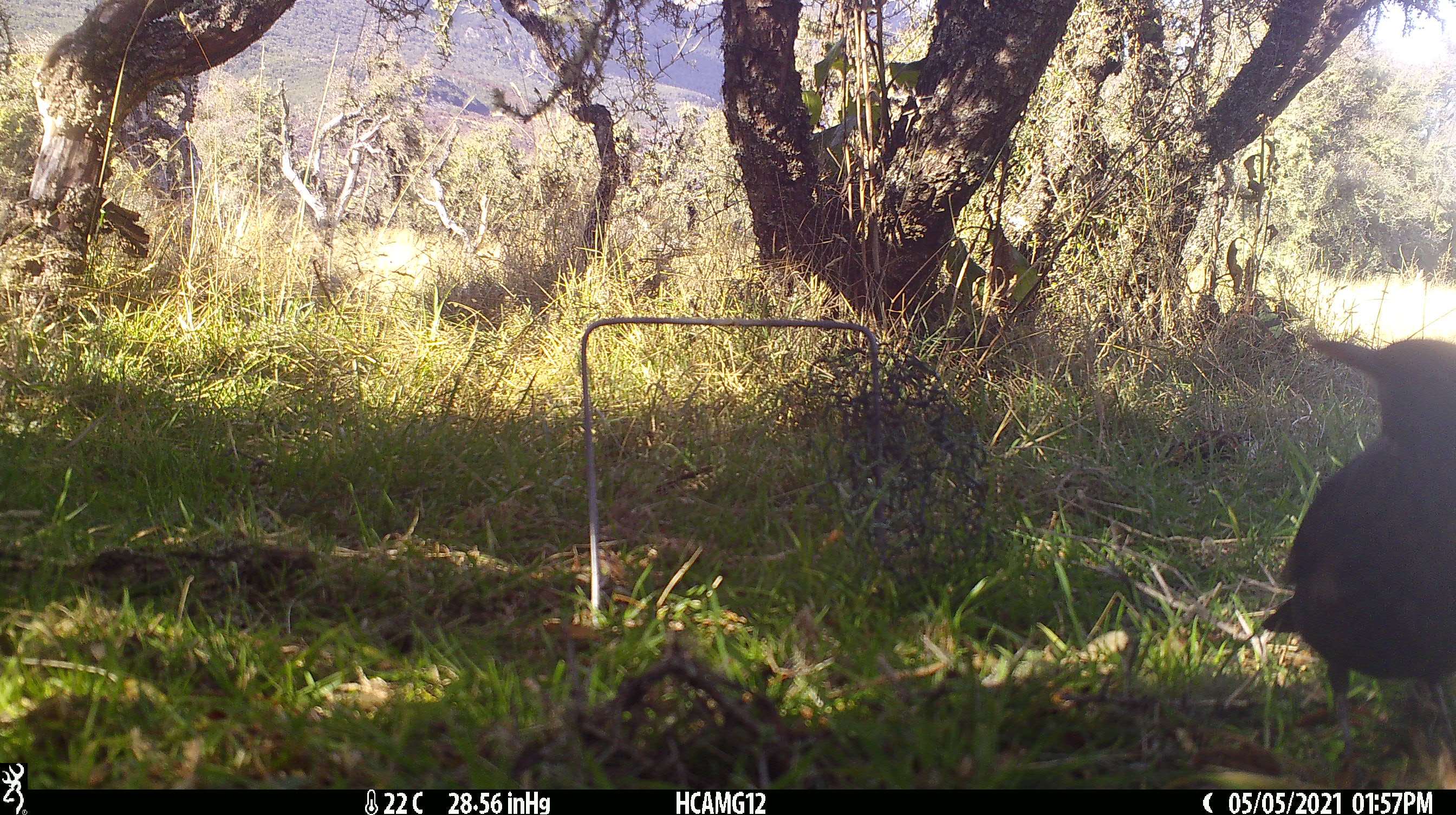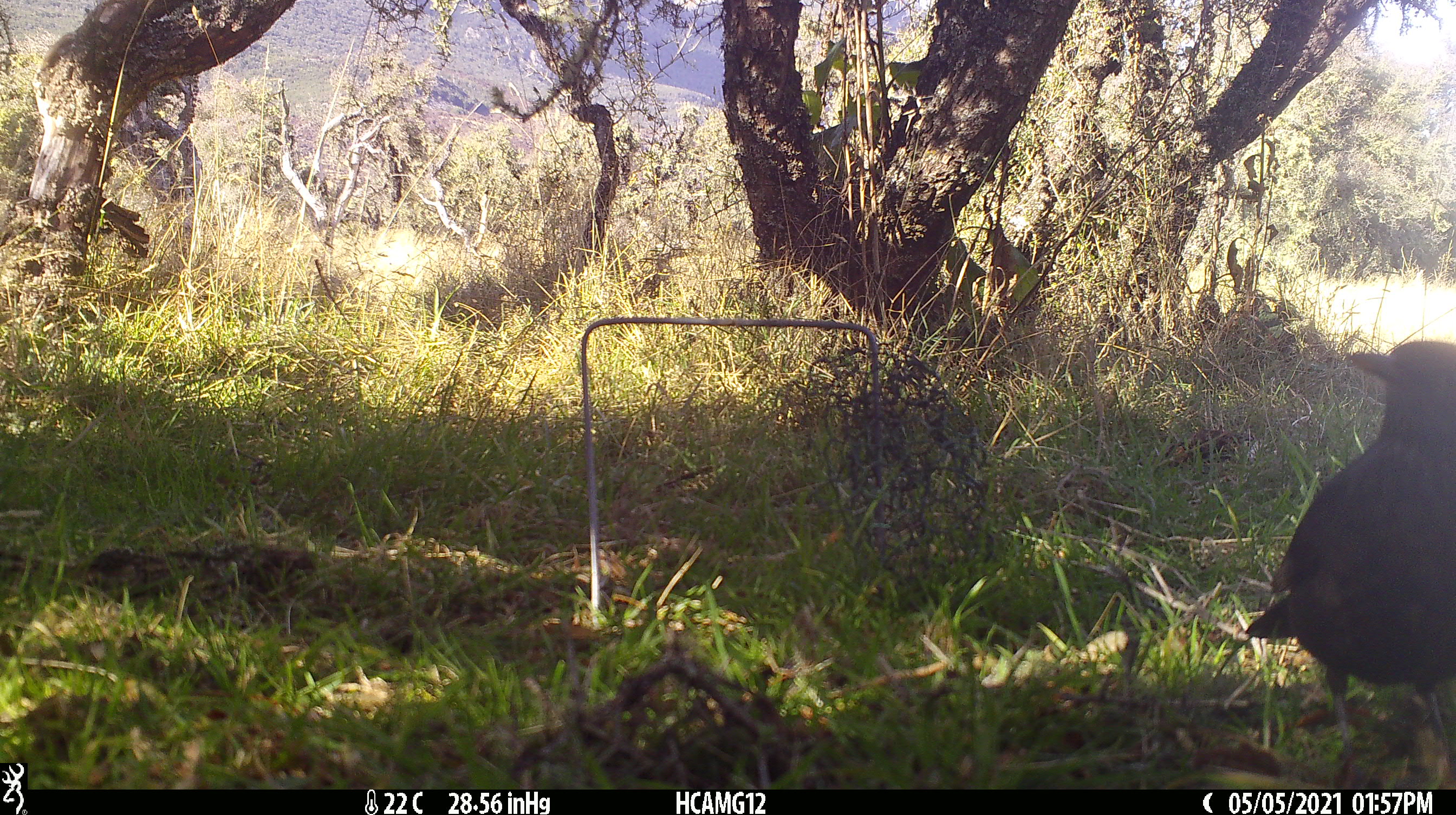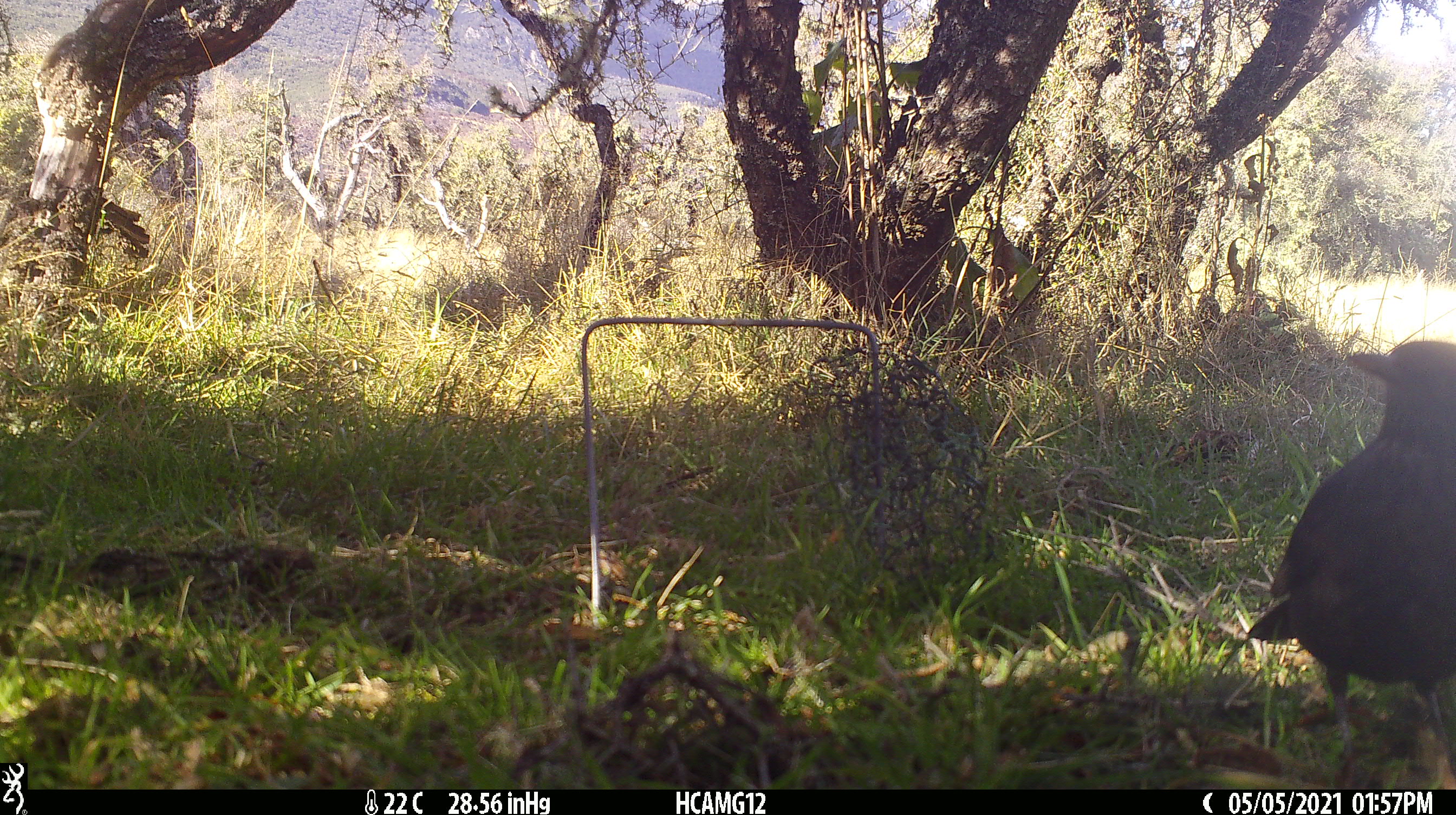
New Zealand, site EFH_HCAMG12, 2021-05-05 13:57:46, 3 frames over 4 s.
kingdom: Animalia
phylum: Chordata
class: Aves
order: Passeriformes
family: Turdidae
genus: Turdus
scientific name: Turdus merula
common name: eurasian blackbird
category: blackbird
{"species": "blackbird (eurasian blackbird) (Turdus merula)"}